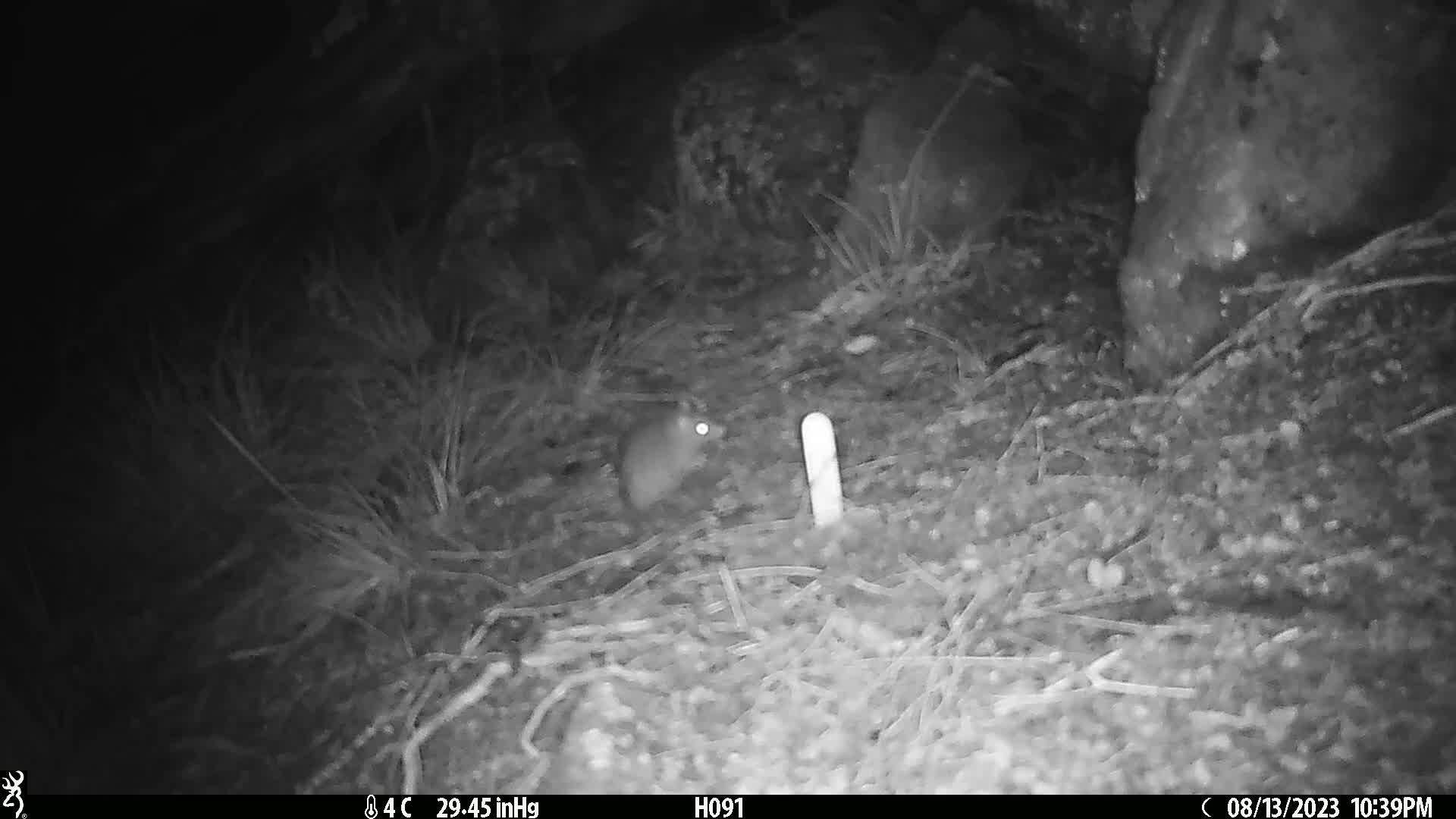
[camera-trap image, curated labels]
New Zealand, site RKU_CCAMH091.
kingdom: Animalia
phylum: Chordata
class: Mammalia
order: Rodentia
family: Muridae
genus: Rattus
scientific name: Rattus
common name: rat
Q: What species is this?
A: Rat (Rattus).